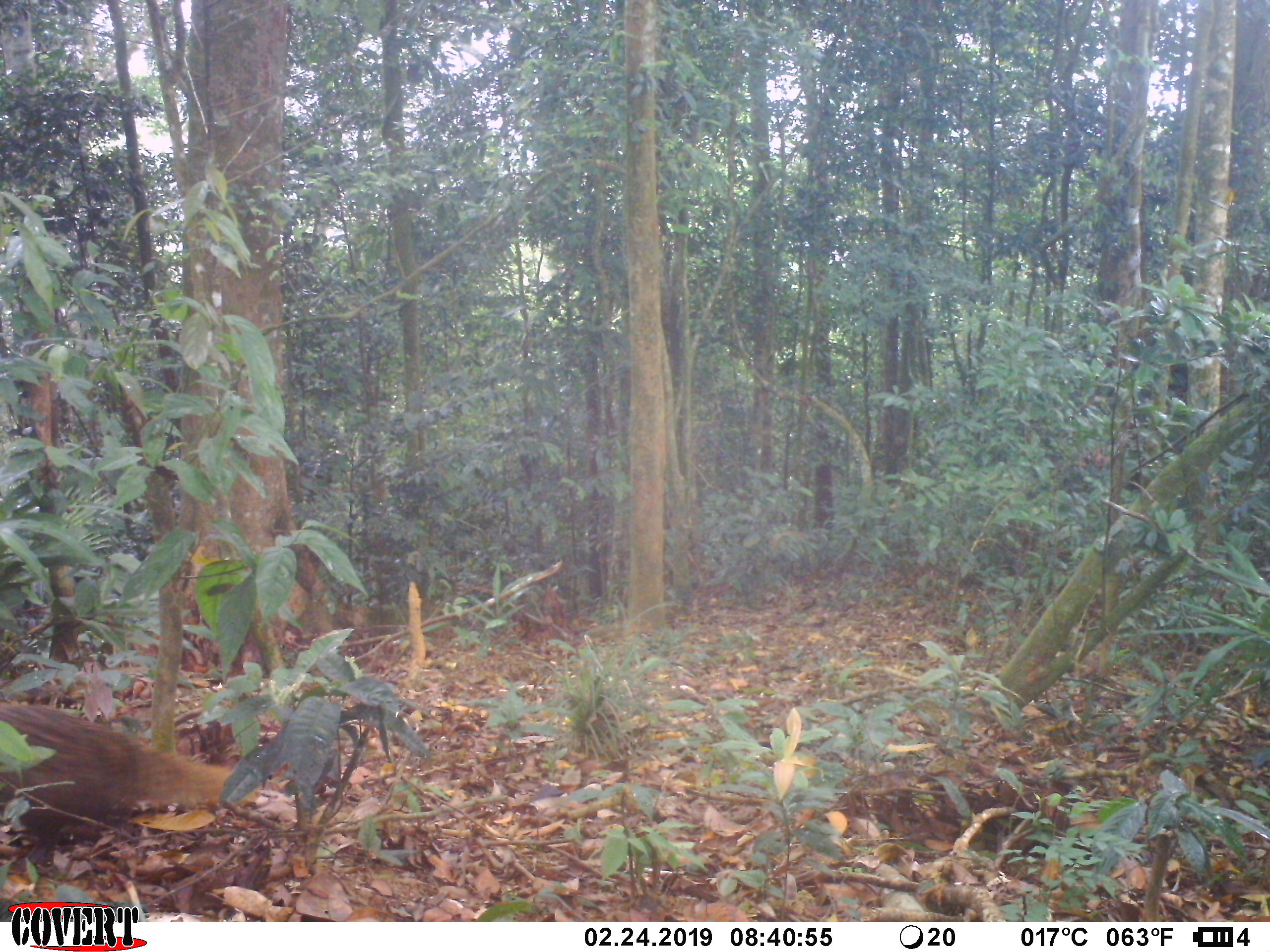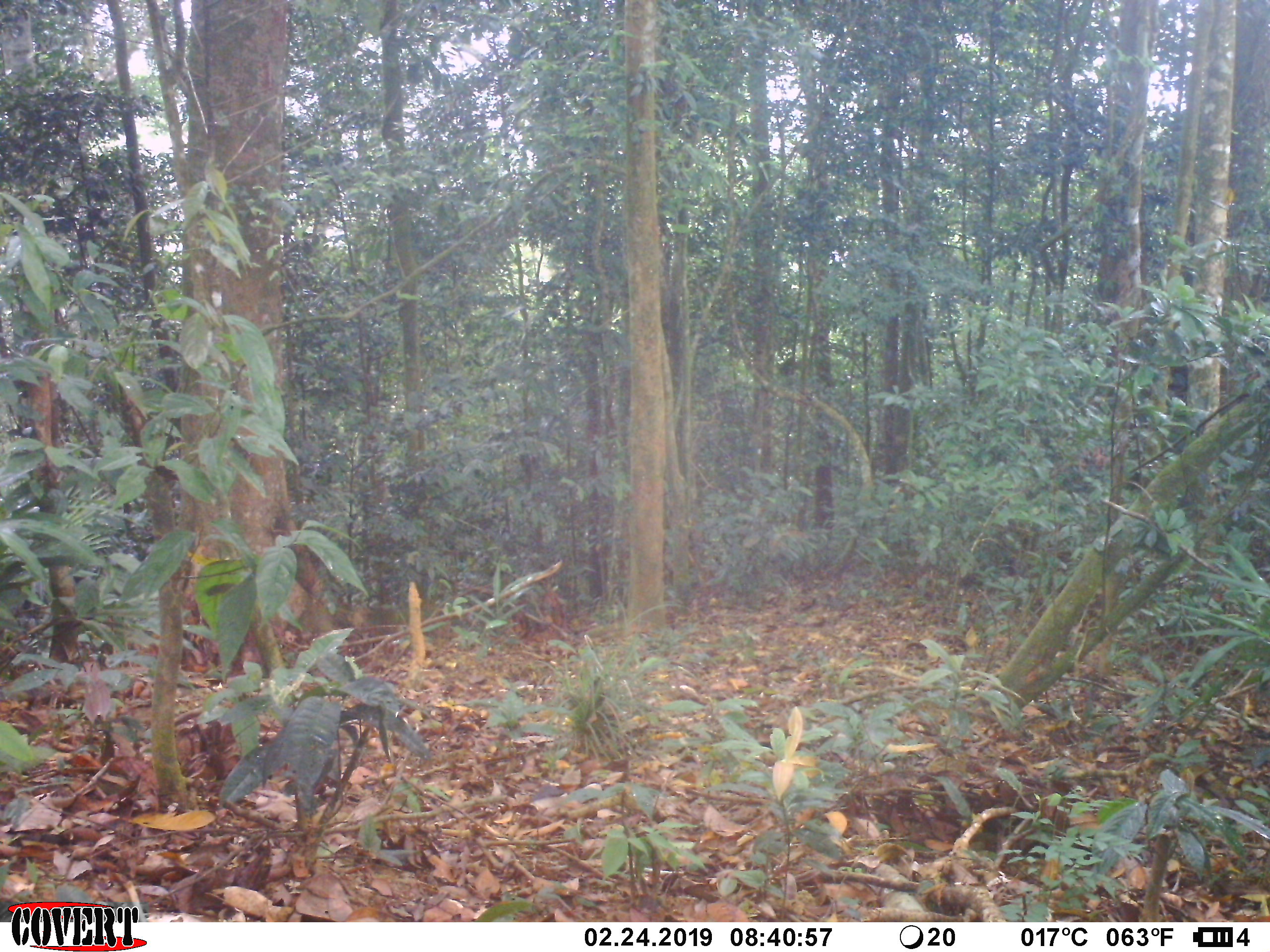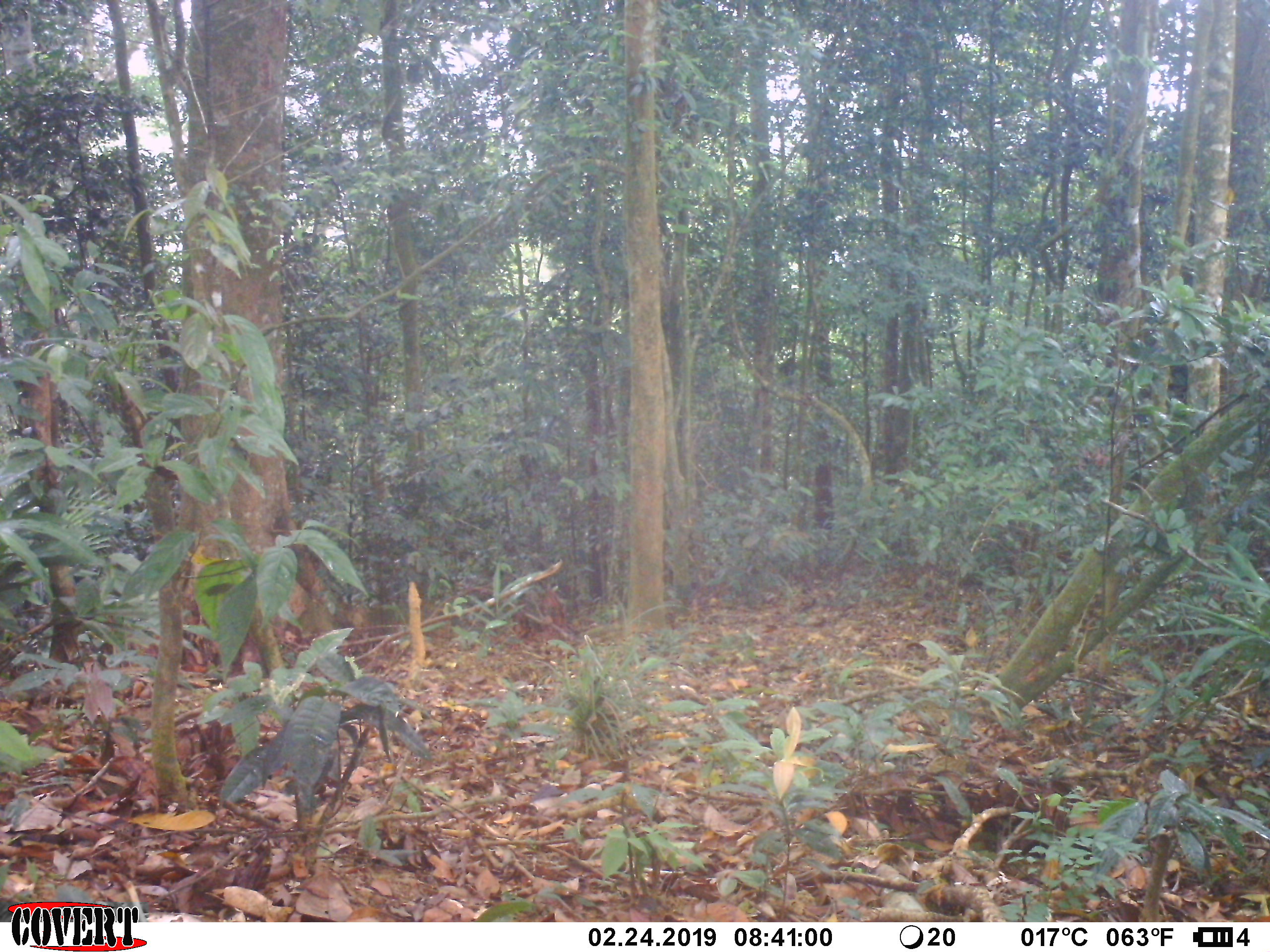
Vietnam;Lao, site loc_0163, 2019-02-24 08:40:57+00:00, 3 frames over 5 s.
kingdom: Animalia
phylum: Chordata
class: Mammalia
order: Carnivora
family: Herpestidae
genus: Urva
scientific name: Urva urva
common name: crab-eating mongoose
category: crab eating mongoose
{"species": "crab eating mongoose (crab-eating mongoose) (Urva urva)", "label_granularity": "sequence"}